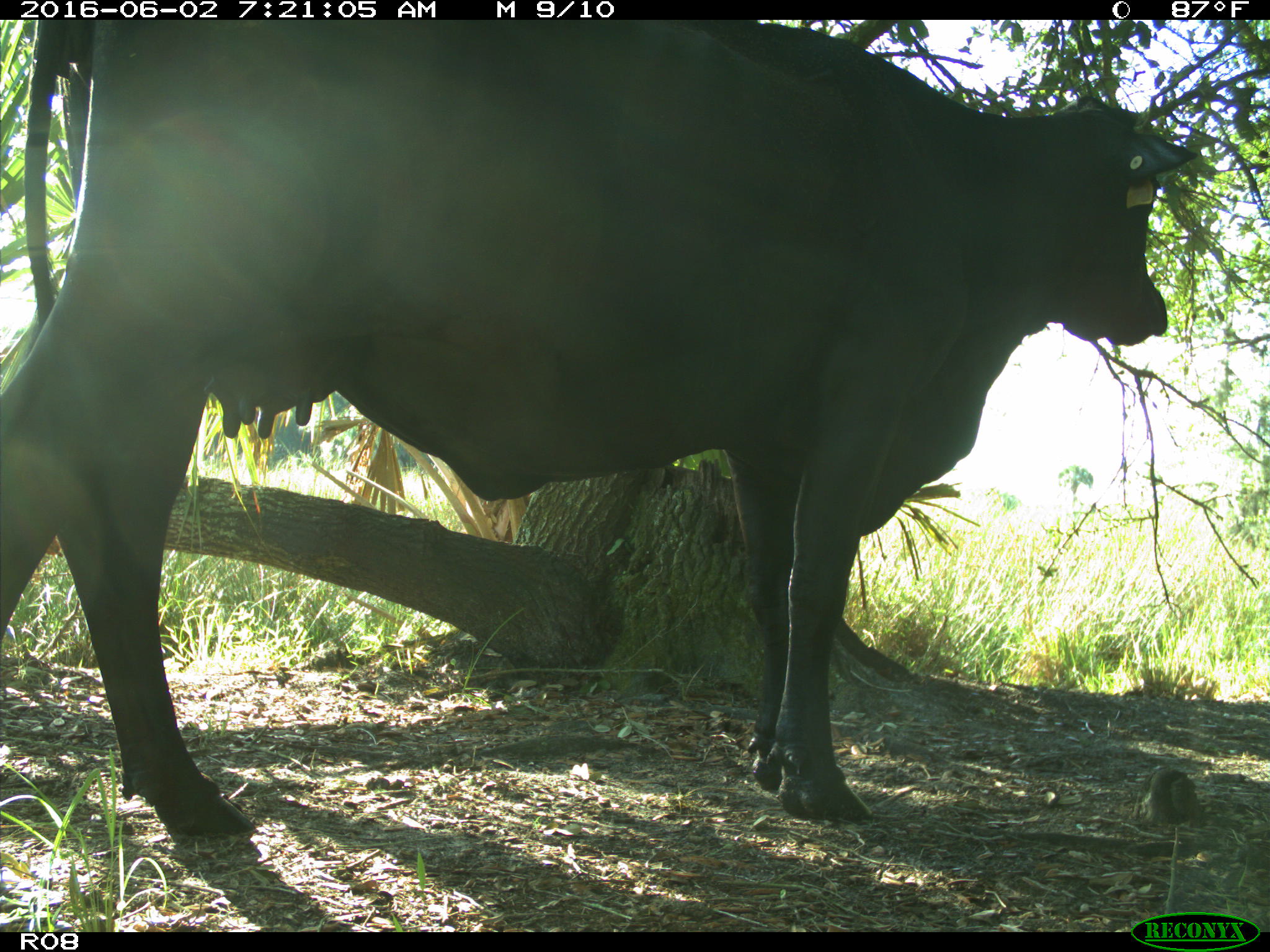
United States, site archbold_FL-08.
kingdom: Animalia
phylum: Chordata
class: Mammalia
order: Artiodactyla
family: Bovidae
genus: Bos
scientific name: Bos taurus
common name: domestic cow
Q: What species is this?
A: Bos taurus (domestic cow).